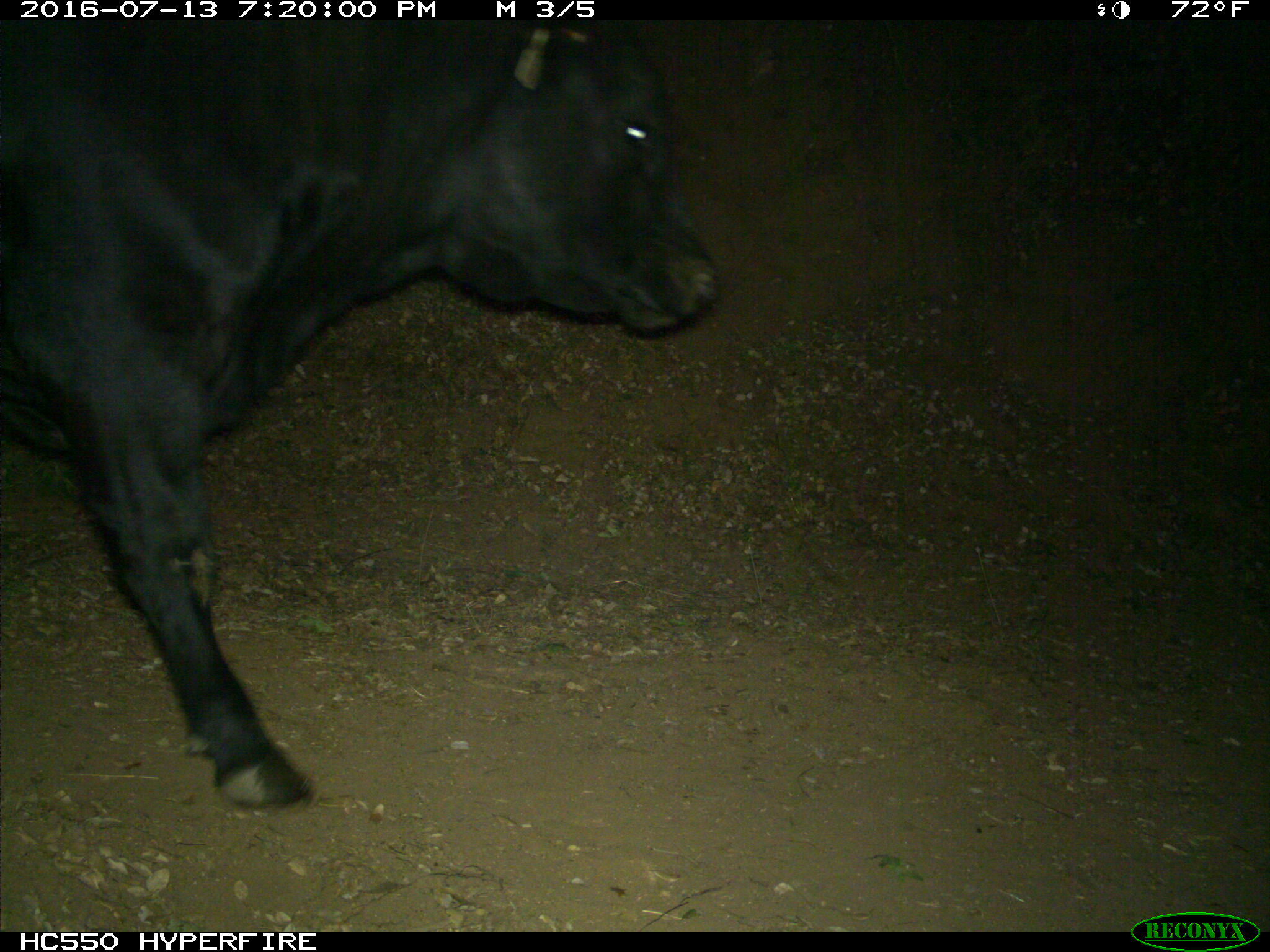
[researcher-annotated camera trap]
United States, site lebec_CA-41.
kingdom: Animalia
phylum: Chordata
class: Mammalia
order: Artiodactyla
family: Bovidae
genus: Bos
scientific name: Bos taurus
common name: domestic cow